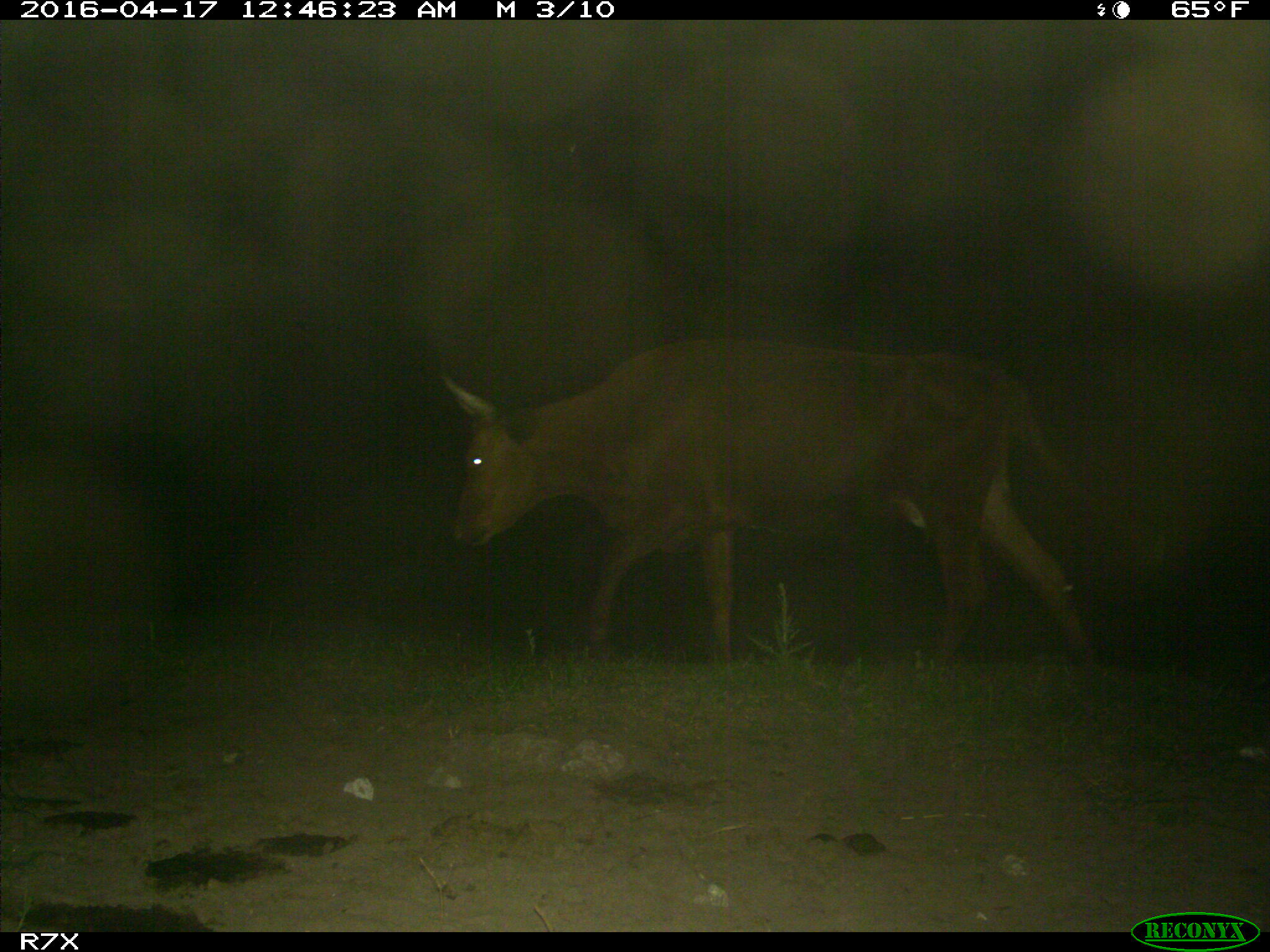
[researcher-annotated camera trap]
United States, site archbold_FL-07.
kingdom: Animalia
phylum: Chordata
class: Mammalia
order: Artiodactyla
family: Bovidae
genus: Bos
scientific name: Bos taurus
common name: domestic cow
Bos taurus (domestic cow).